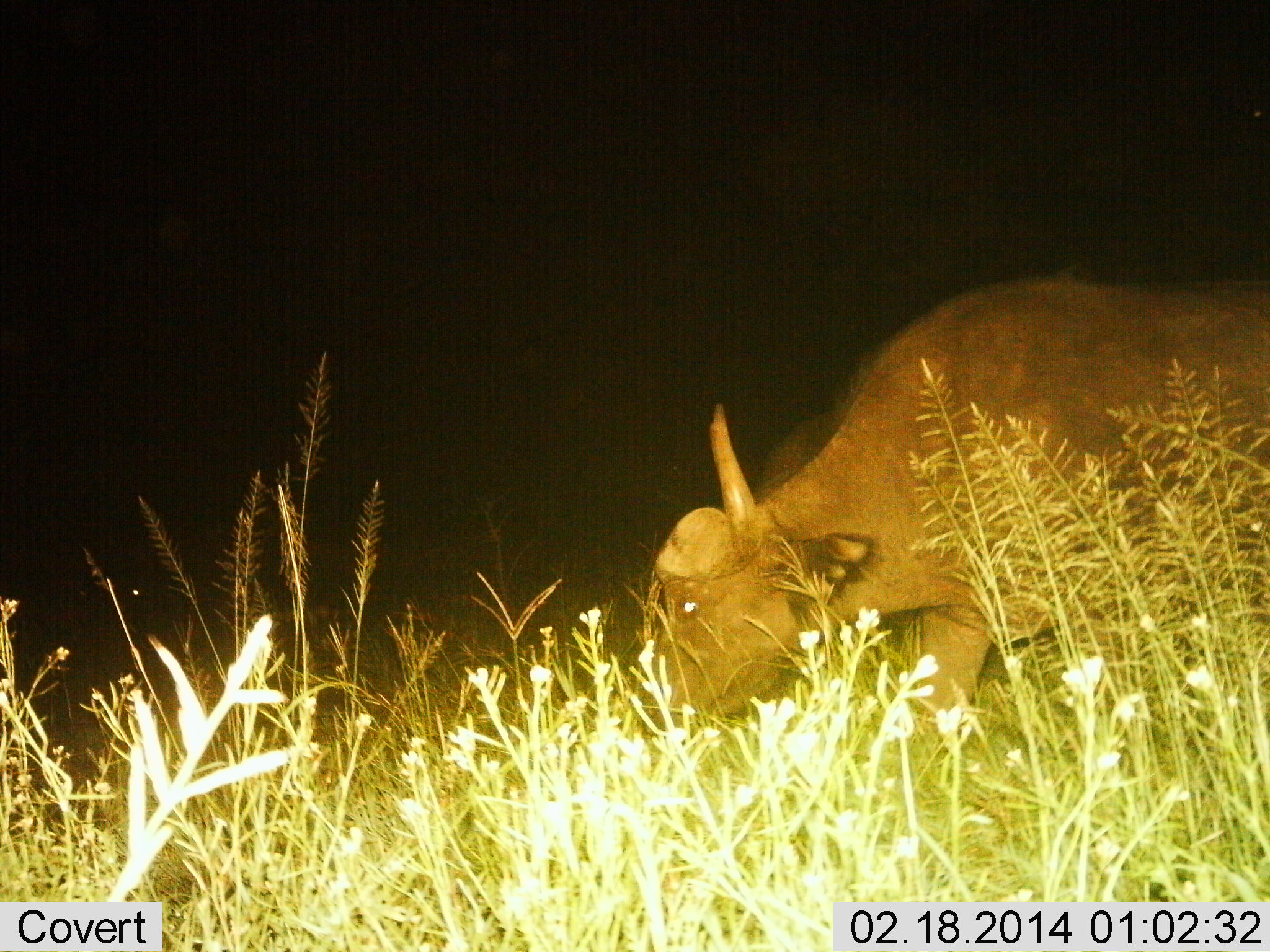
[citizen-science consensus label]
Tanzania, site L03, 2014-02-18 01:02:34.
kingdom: Animalia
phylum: Chordata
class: Mammalia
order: Artiodactyla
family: Bovidae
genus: Syncerus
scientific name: Syncerus caffer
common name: cape buffalo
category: buffalo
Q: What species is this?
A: Buffalo (cape buffalo) (Syncerus caffer).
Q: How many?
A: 1.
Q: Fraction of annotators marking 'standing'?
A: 40%.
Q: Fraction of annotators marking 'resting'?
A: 0%.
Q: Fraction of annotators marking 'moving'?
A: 10%.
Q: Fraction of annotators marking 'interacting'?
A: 0%.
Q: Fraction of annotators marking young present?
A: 0%.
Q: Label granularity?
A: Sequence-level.